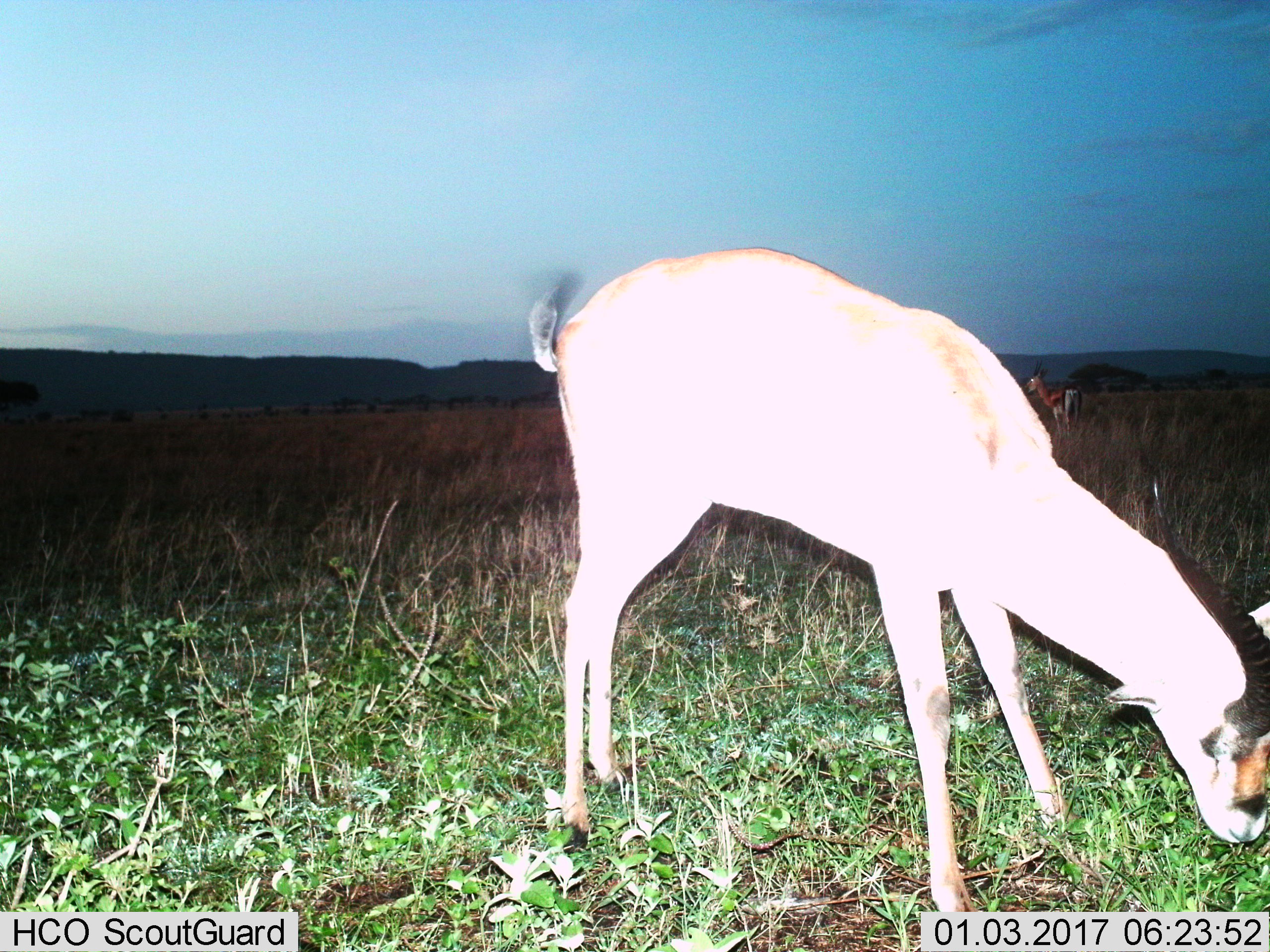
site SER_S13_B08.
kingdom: Animalia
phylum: Chordata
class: Mammalia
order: Artiodactyla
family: Bovidae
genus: Eudorcas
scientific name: Eudorcas thomsonii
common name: thomson's gazelle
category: gazellethomsons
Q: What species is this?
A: Gazellethomsons (thomson's gazelle) (Eudorcas thomsonii).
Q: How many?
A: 1.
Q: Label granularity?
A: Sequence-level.